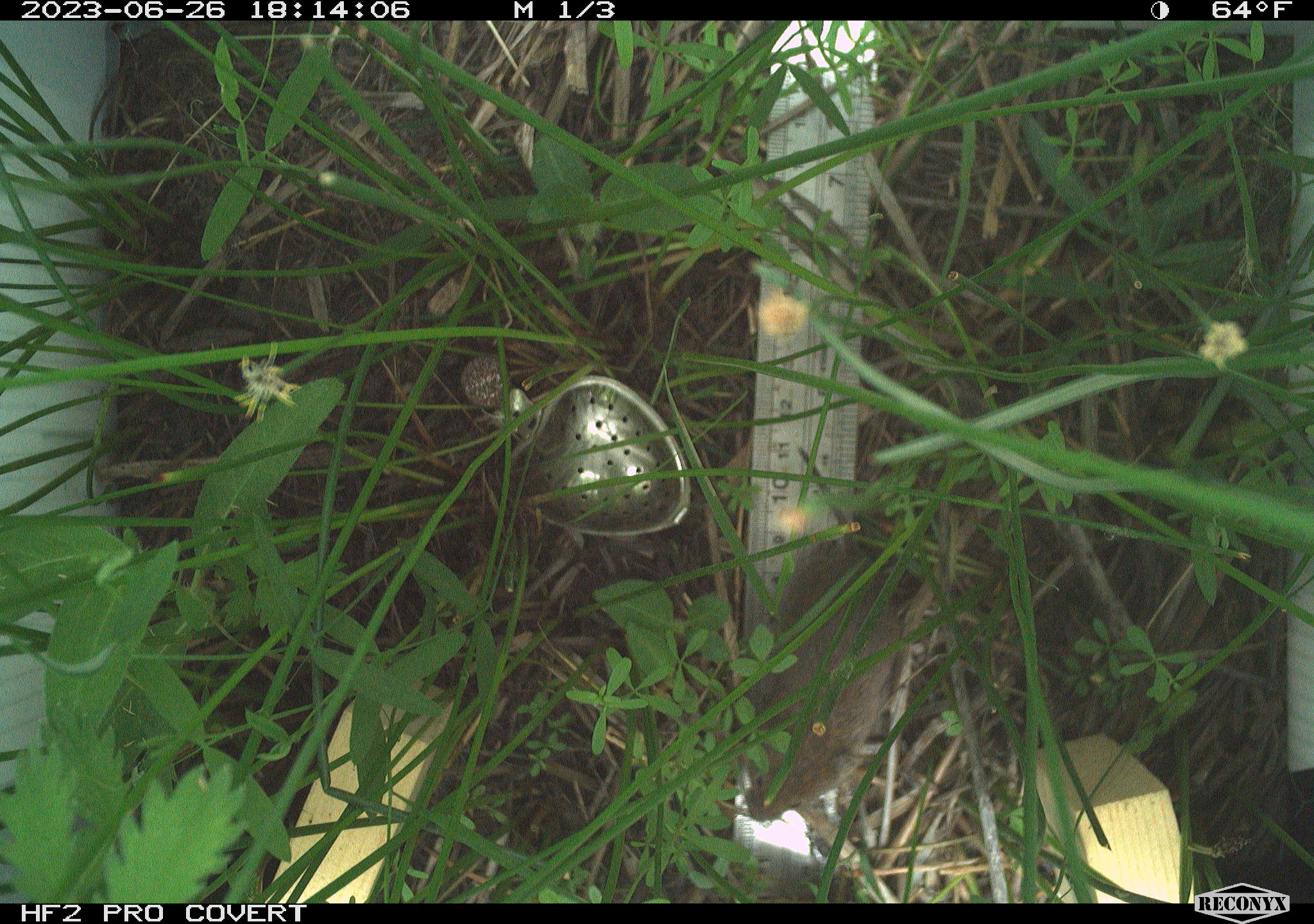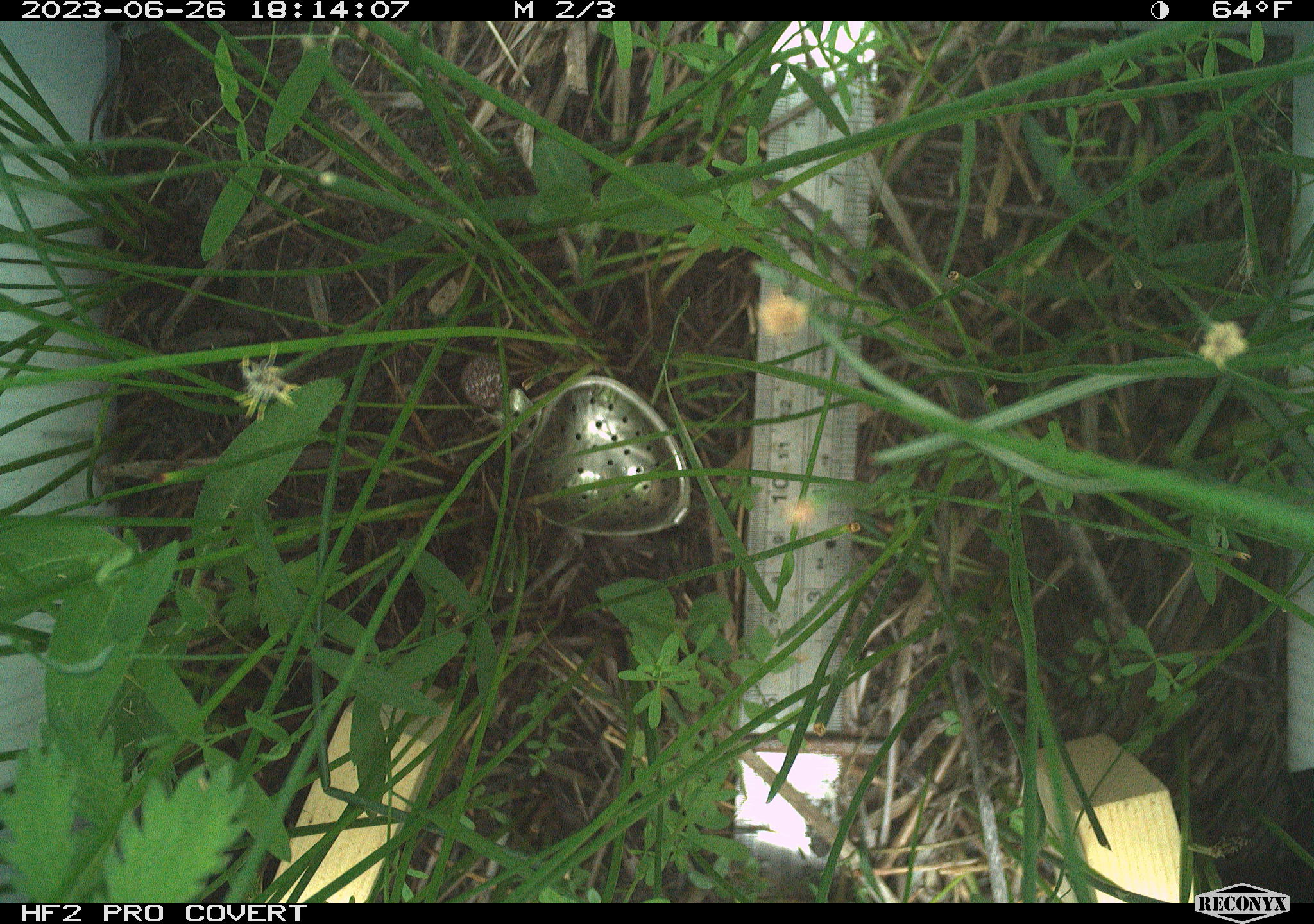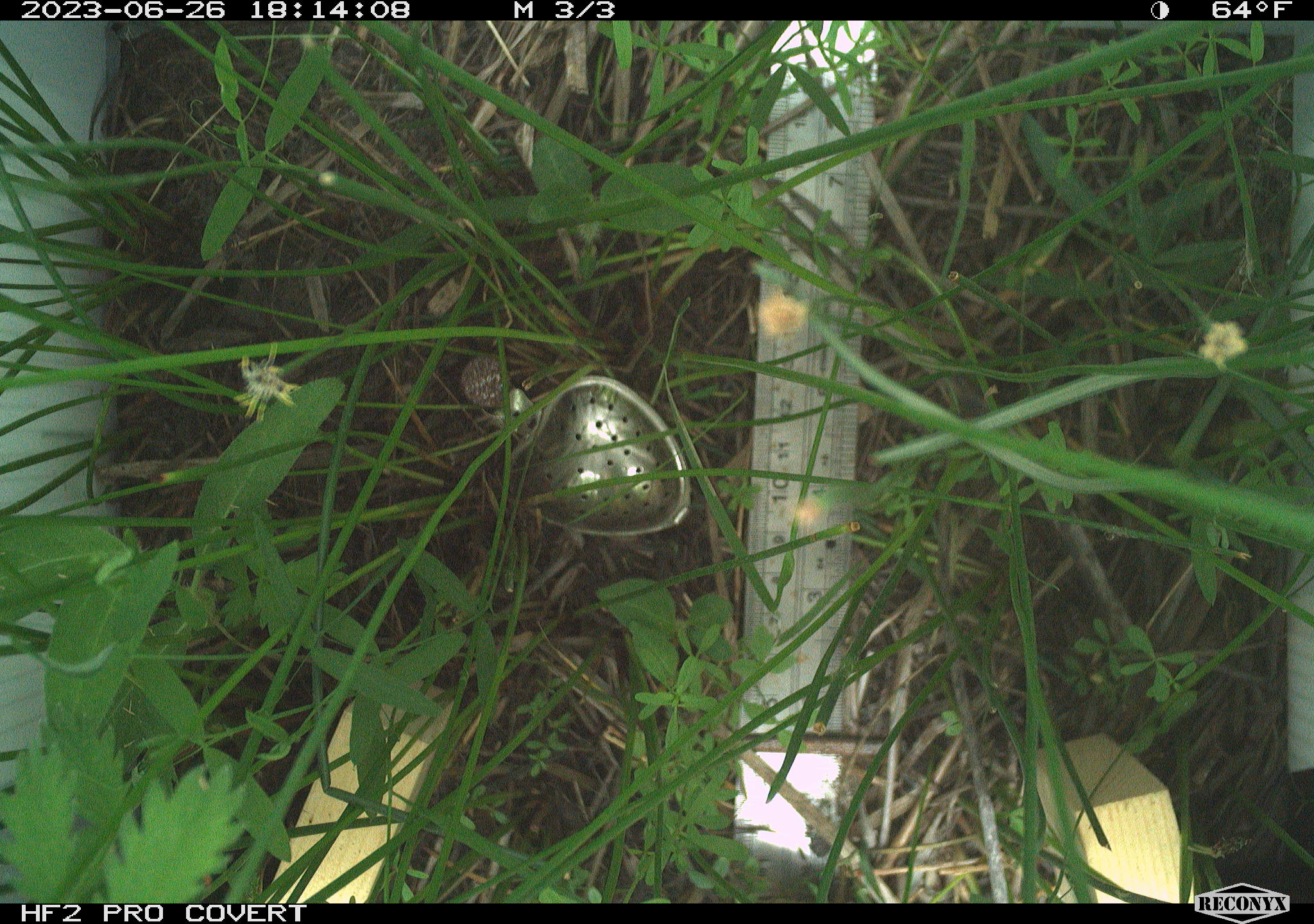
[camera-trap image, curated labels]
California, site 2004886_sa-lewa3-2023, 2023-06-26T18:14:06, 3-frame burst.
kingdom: Animalia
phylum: Chordata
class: Mammalia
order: Rodentia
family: Cricetidae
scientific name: Cricetidae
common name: hamsters, voles, lemmings, and allies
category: cricetidae family